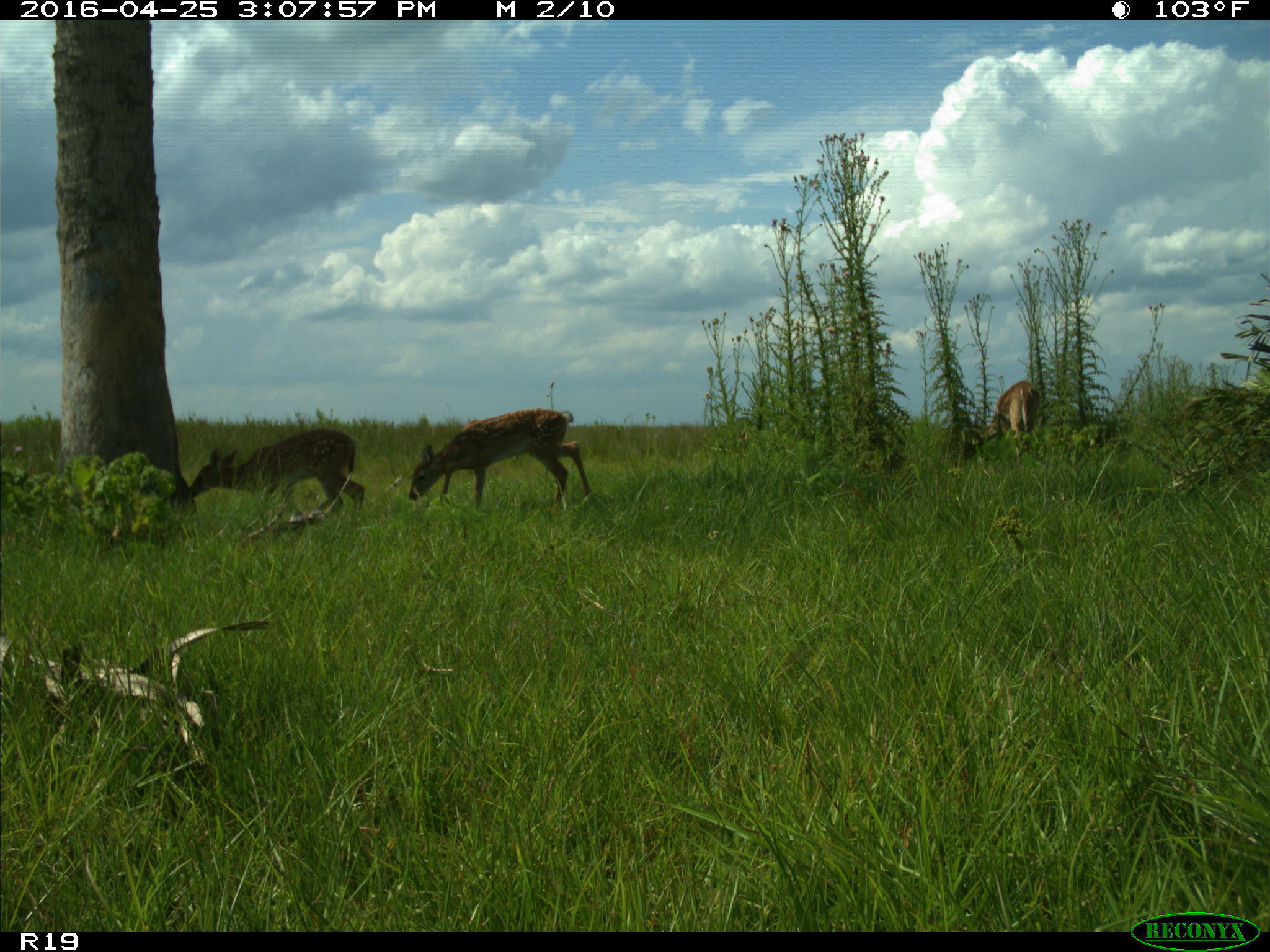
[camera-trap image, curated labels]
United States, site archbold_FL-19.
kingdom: Animalia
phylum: Chordata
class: Mammalia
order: Artiodactyla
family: Cervidae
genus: Odocoileus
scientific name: Odocoileus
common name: deer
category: unidentified deer